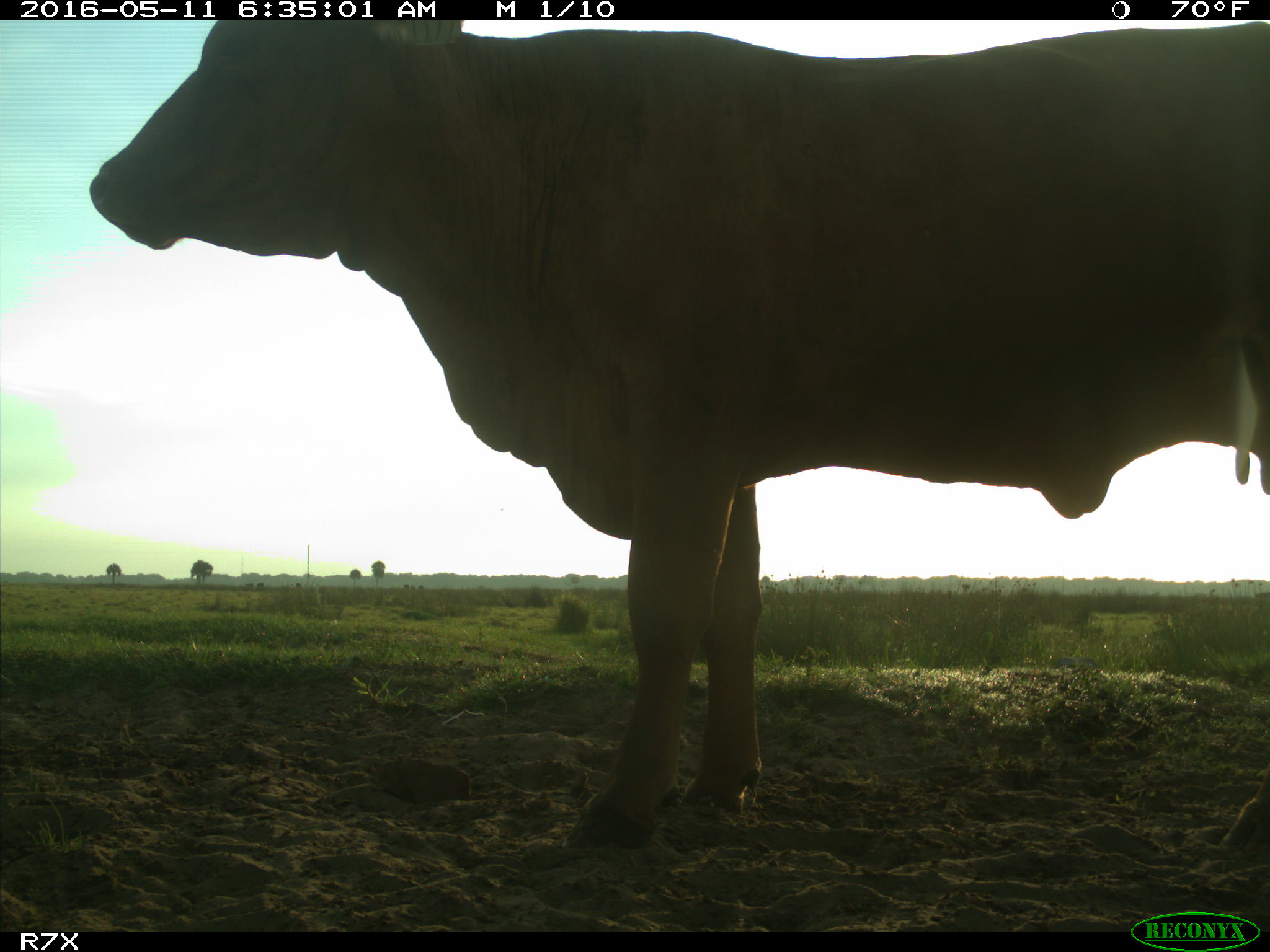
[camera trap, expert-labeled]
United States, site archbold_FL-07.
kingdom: Animalia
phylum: Chordata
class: Mammalia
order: Artiodactyla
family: Bovidae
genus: Bos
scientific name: Bos taurus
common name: domestic cow